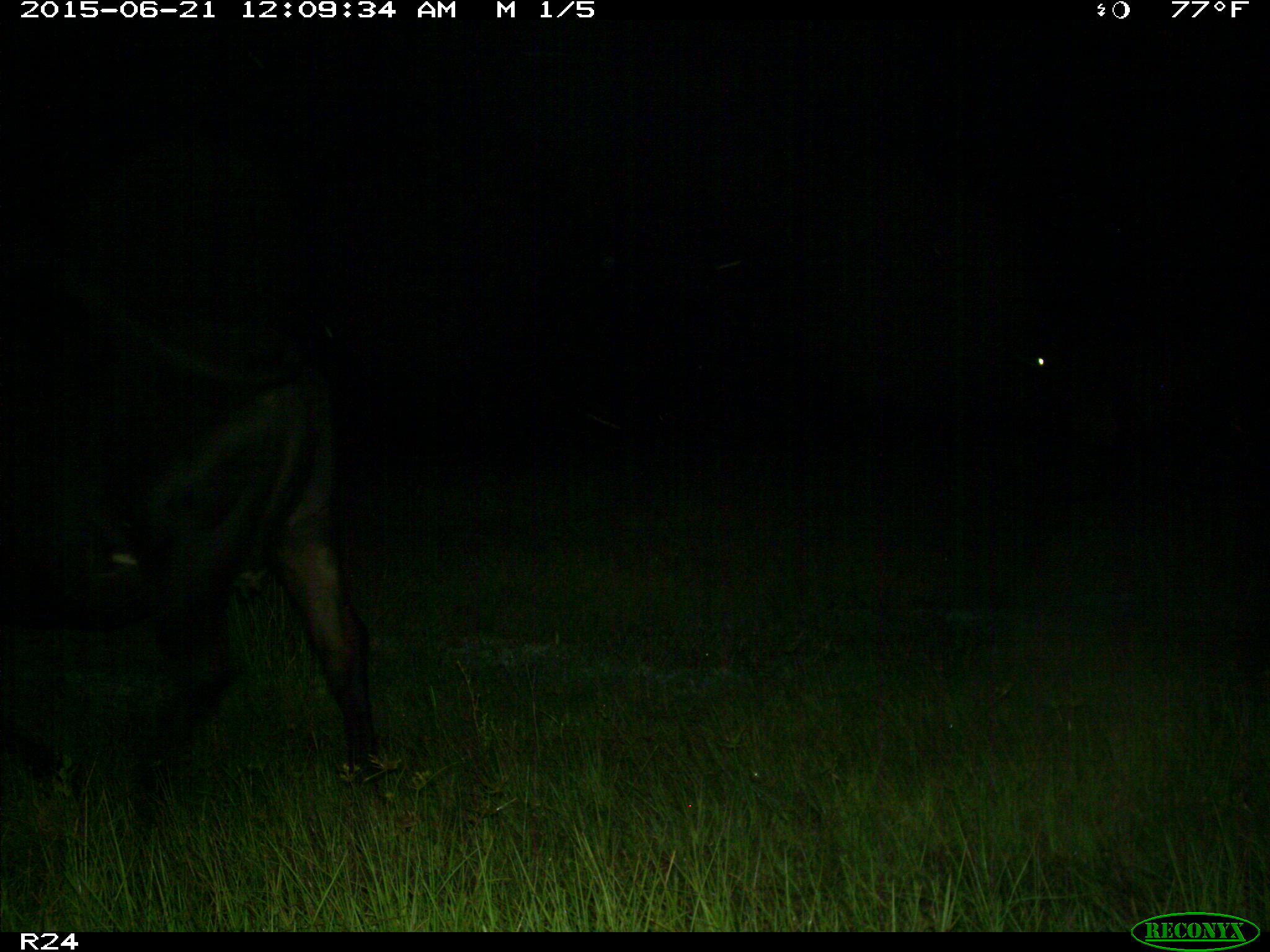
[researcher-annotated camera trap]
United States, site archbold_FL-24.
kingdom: Animalia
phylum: Chordata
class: Mammalia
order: Artiodactyla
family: Bovidae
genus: Bos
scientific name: Bos taurus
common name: domestic cow